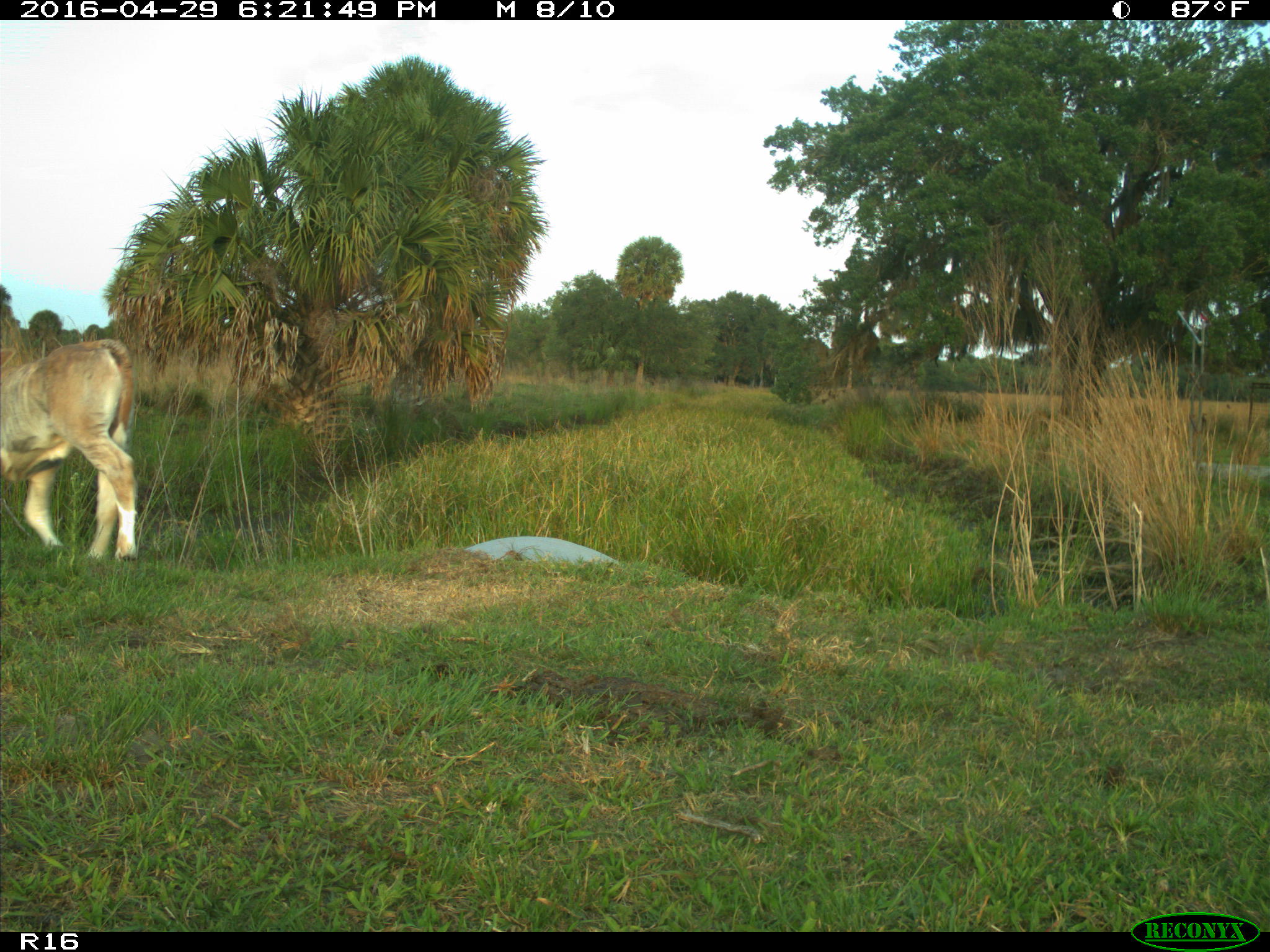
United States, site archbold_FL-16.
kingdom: Animalia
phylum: Chordata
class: Mammalia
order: Artiodactyla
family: Bovidae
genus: Bos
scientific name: Bos taurus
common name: domestic cow